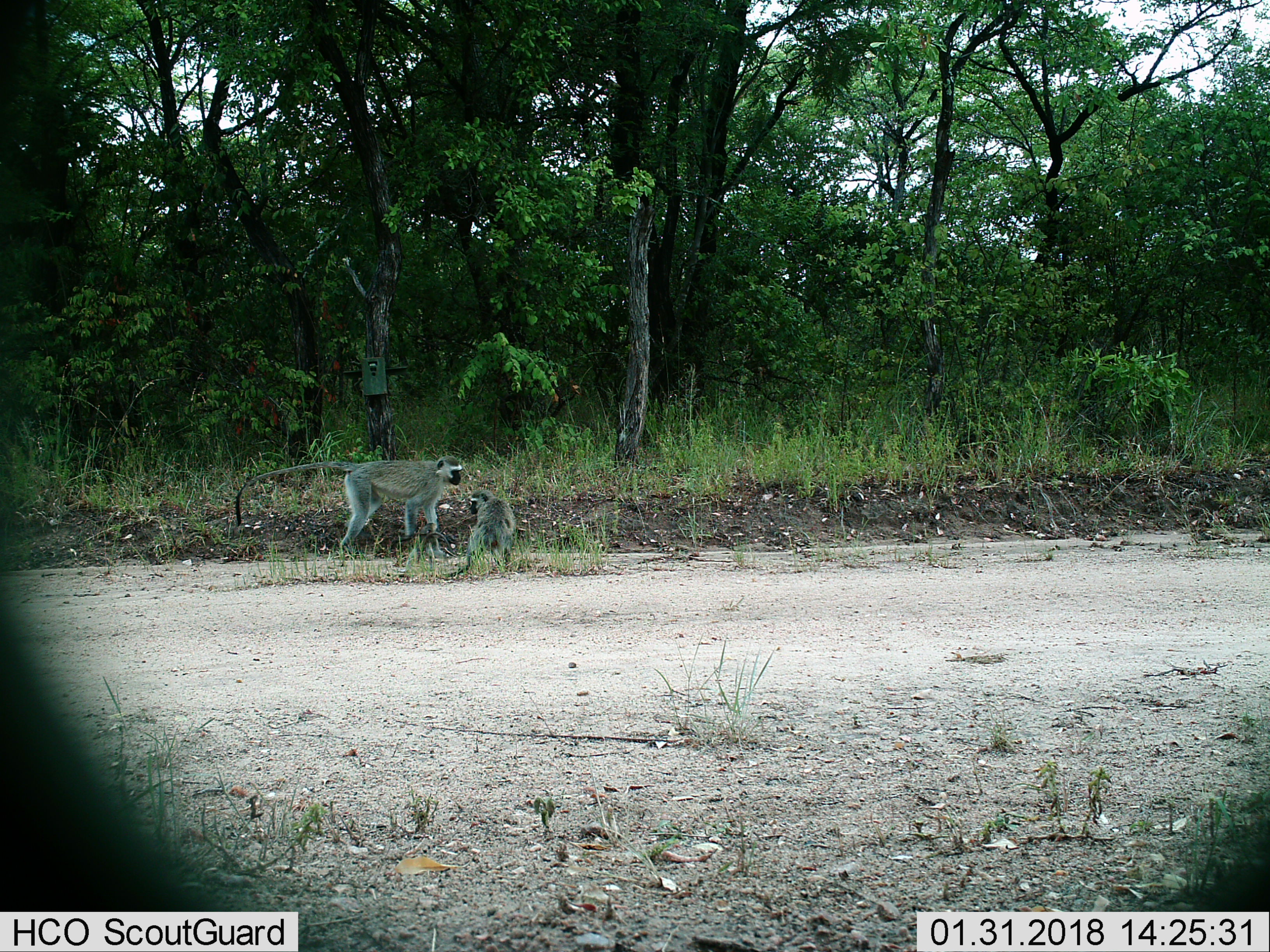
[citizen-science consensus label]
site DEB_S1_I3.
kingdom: Animalia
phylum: Chordata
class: Mammalia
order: Primates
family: Cercopithecidae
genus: Chlorocebus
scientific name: Chlorocebus pygerythrus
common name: vervet monkey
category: monkeyvervet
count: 2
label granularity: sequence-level